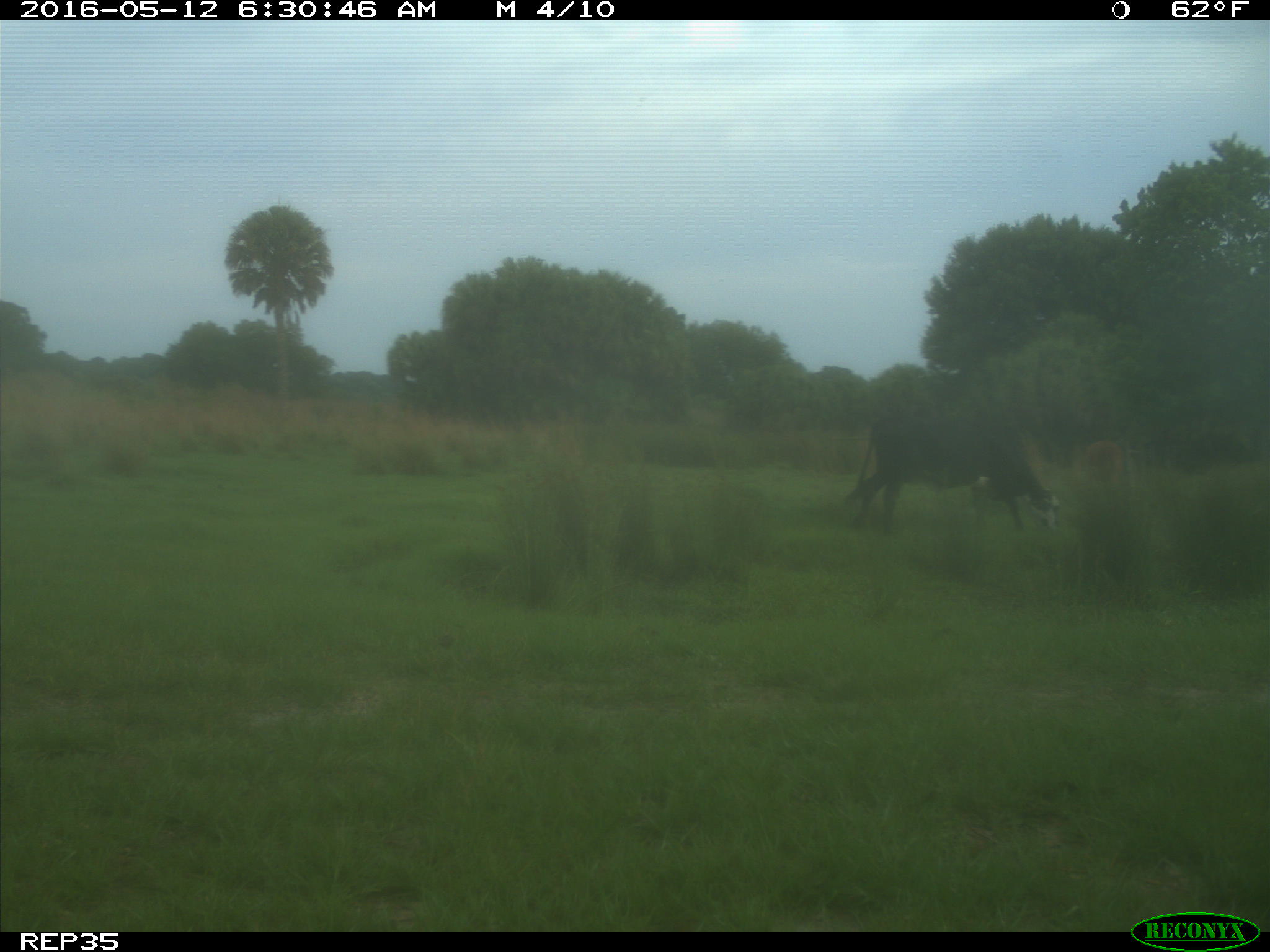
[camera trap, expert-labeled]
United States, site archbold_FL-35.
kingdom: Animalia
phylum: Chordata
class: Mammalia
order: Artiodactyla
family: Bovidae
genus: Bos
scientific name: Bos taurus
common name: domestic cow